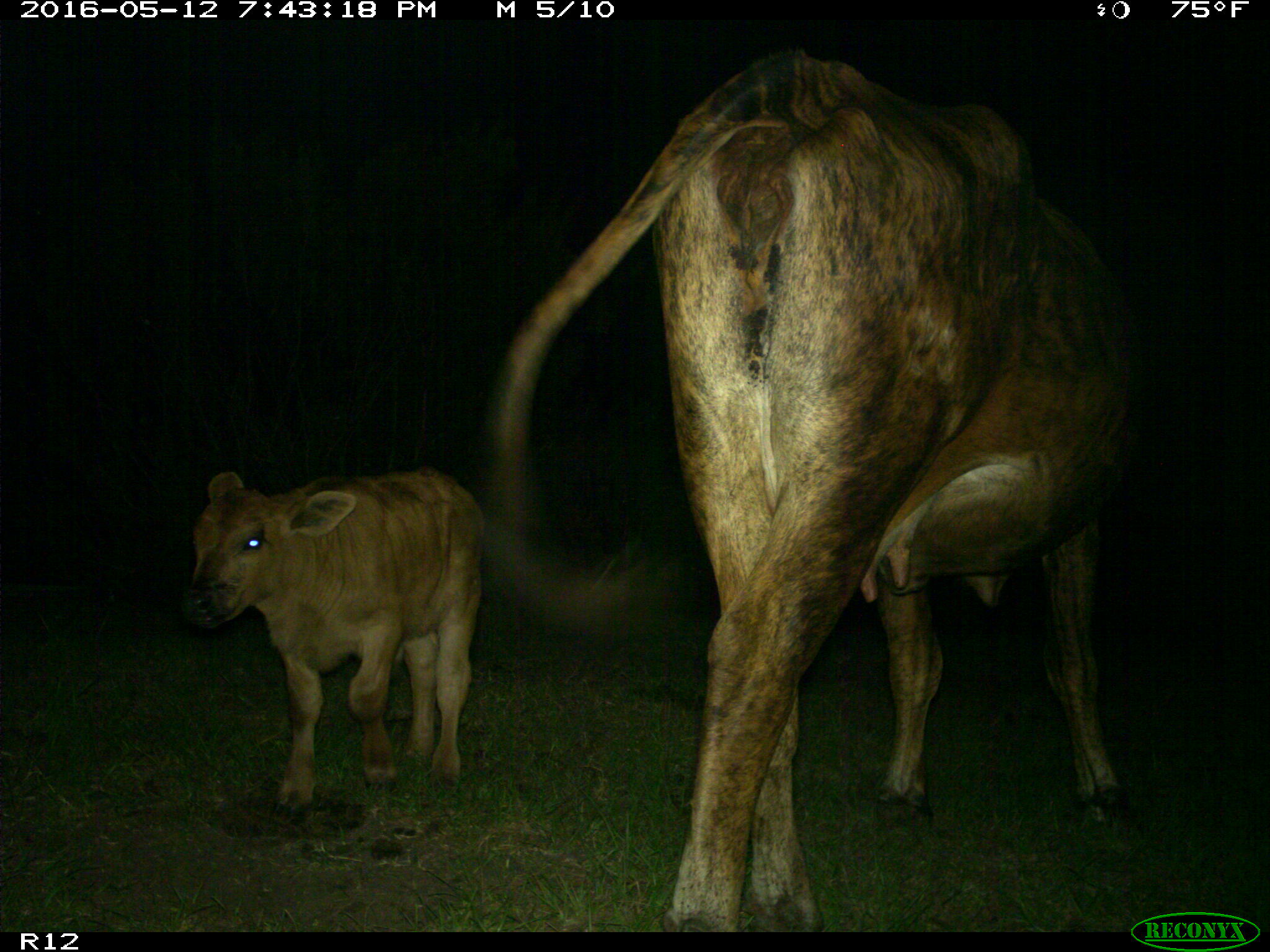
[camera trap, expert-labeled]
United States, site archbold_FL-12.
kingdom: Animalia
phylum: Chordata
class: Mammalia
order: Artiodactyla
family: Bovidae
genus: Bos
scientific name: Bos taurus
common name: domestic cow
Bos taurus (domestic cow).